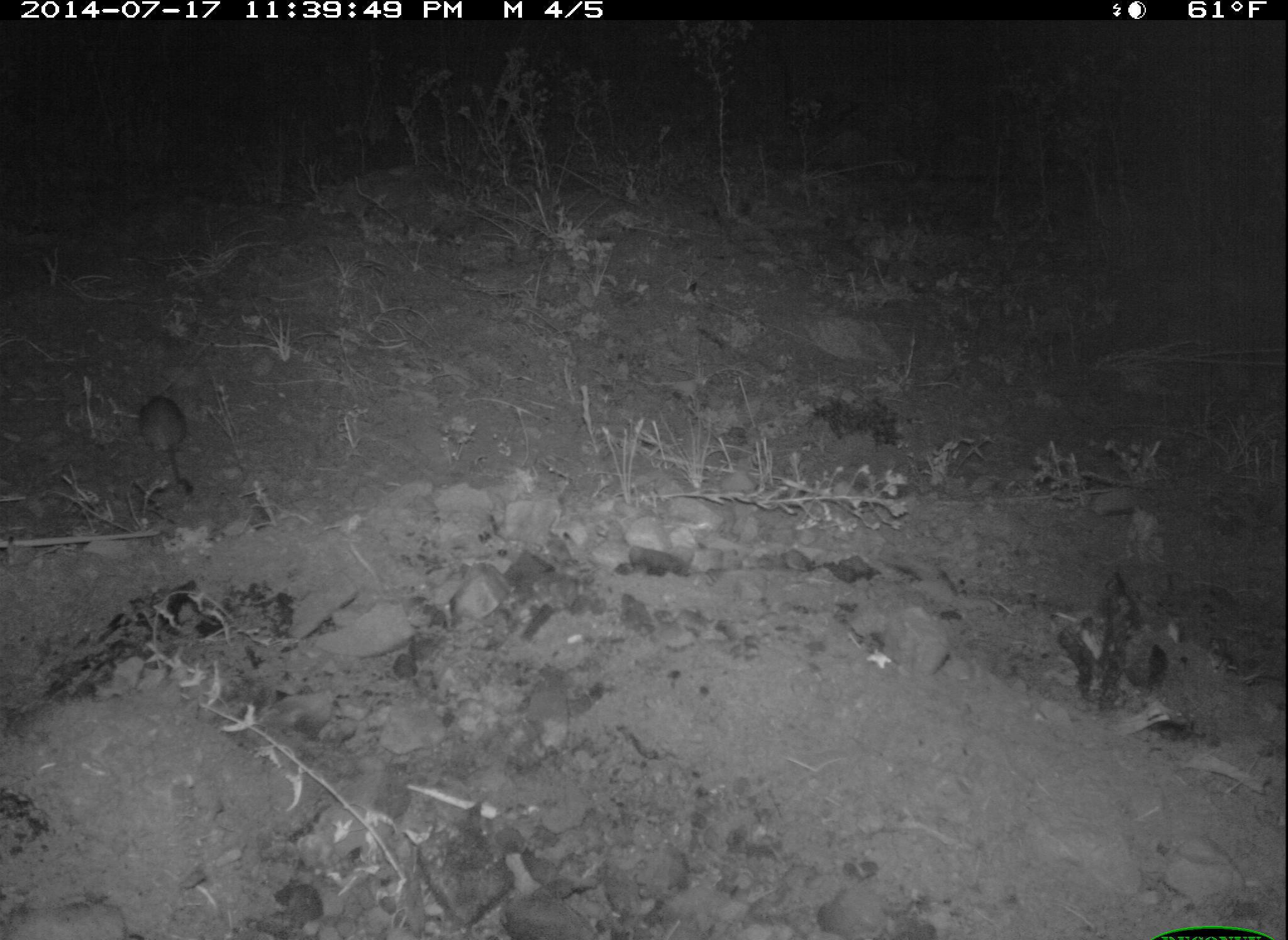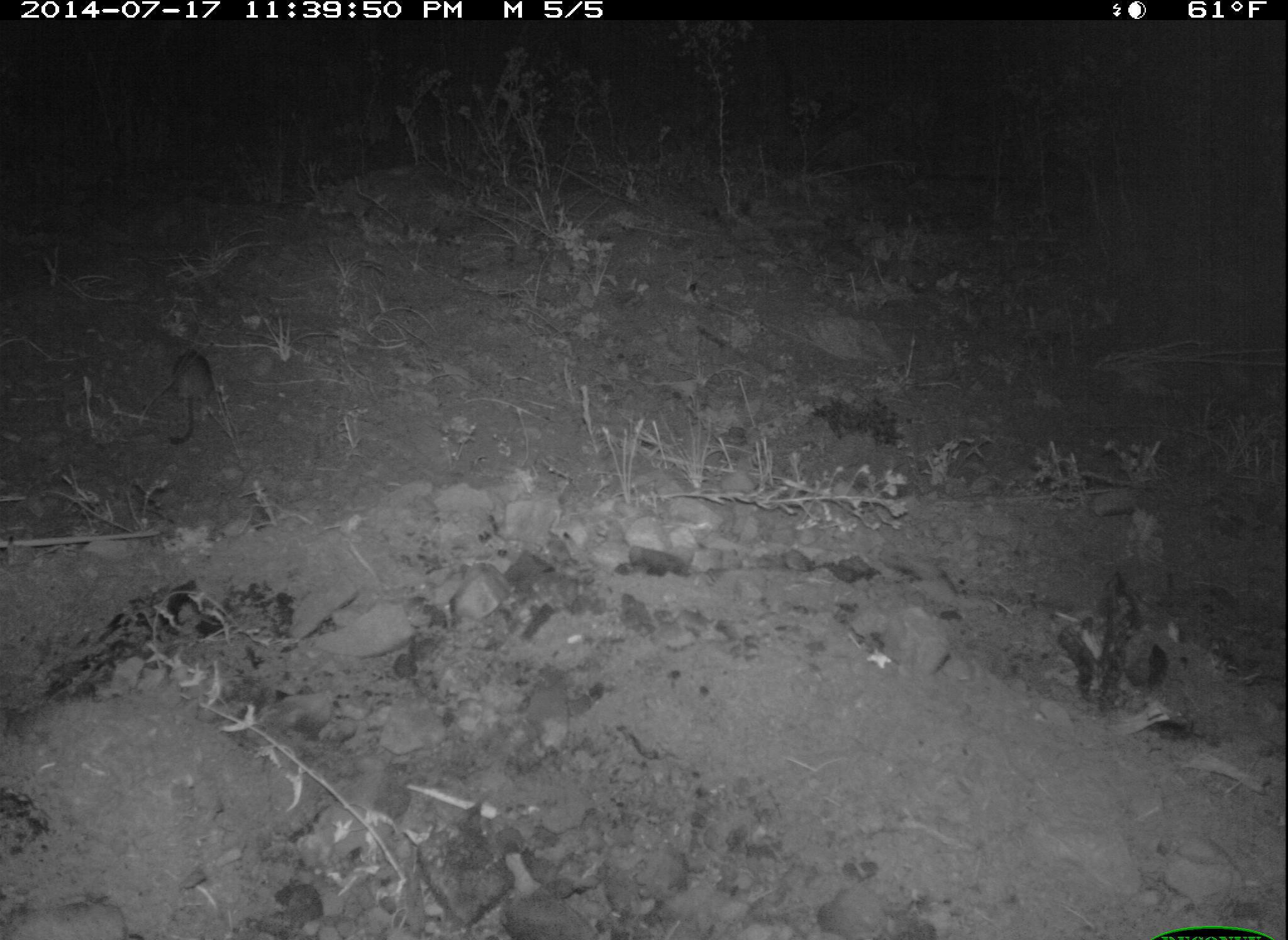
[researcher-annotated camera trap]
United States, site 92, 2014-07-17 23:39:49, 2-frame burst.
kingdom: Animalia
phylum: Chordata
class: Mammalia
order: Rodentia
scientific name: Rodentia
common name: rodent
Rodent (Rodentia).